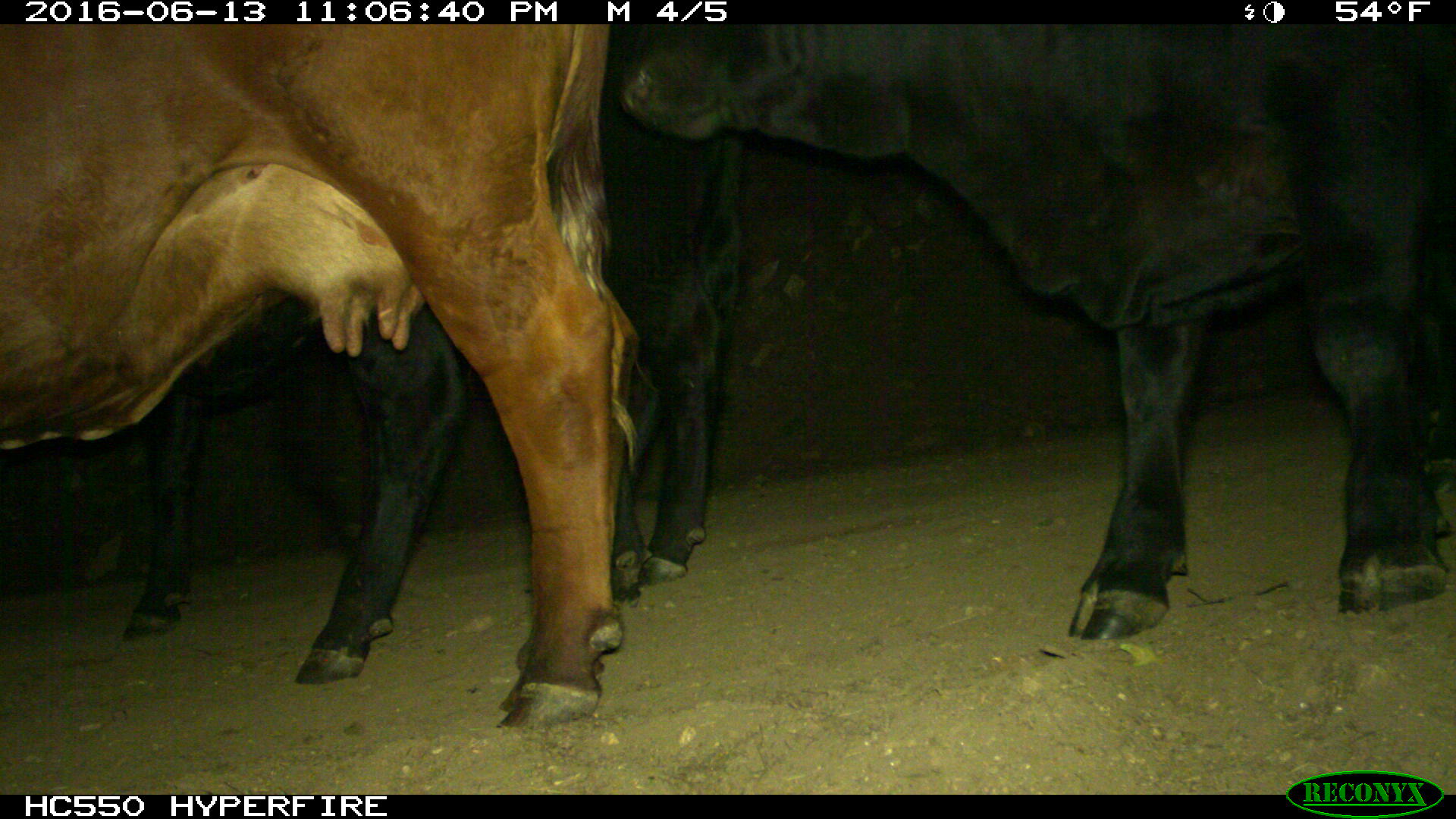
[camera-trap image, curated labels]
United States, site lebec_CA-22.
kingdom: Animalia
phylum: Chordata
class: Mammalia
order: Artiodactyla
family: Bovidae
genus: Bos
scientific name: Bos taurus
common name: domestic cow